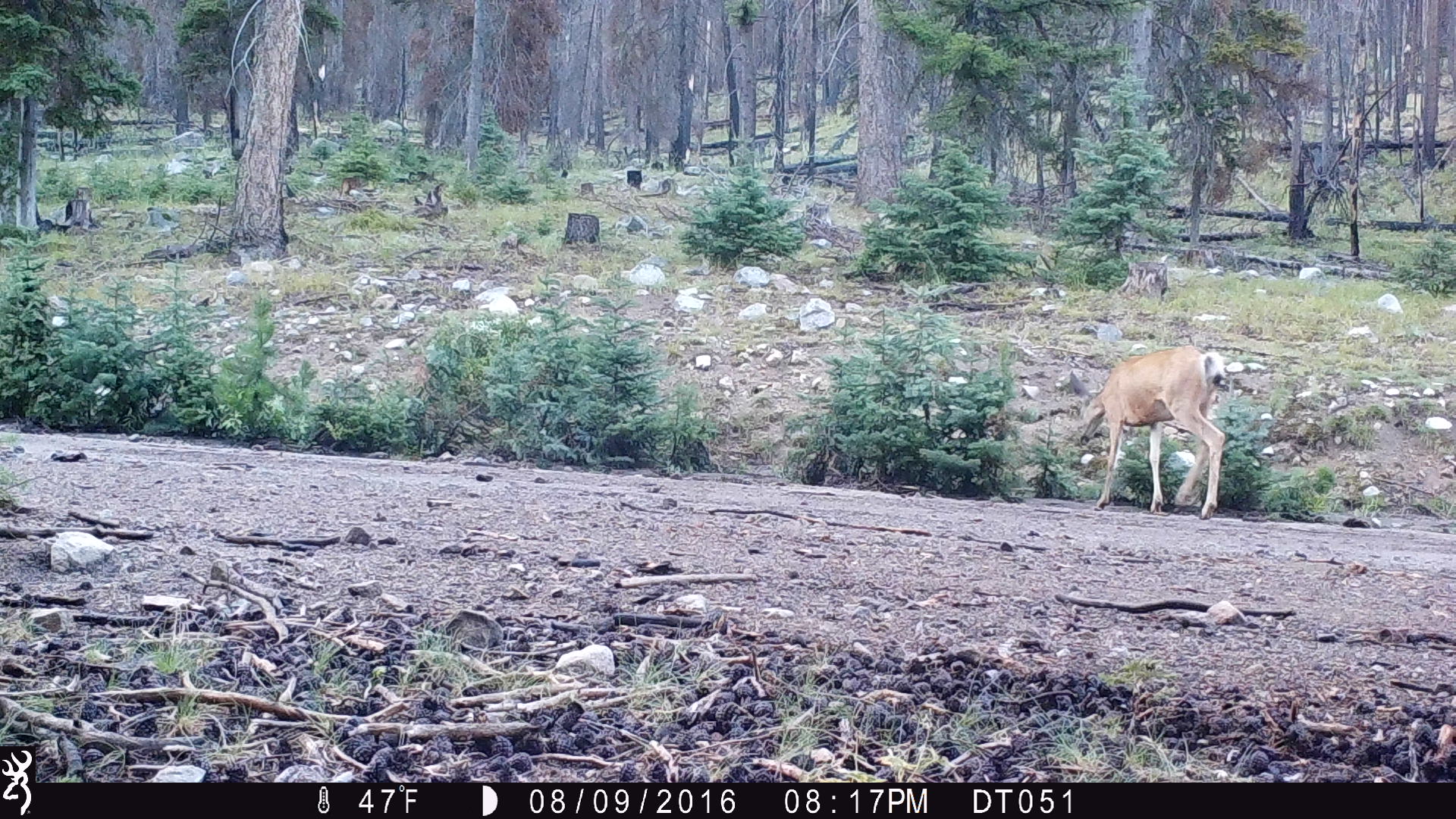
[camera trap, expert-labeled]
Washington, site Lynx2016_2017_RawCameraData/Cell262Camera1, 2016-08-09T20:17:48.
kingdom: Animalia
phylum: Chordata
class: Mammalia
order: Artiodactyla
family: Cervidae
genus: Odocoileus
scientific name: Odocoileus hemionus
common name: mule deer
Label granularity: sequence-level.